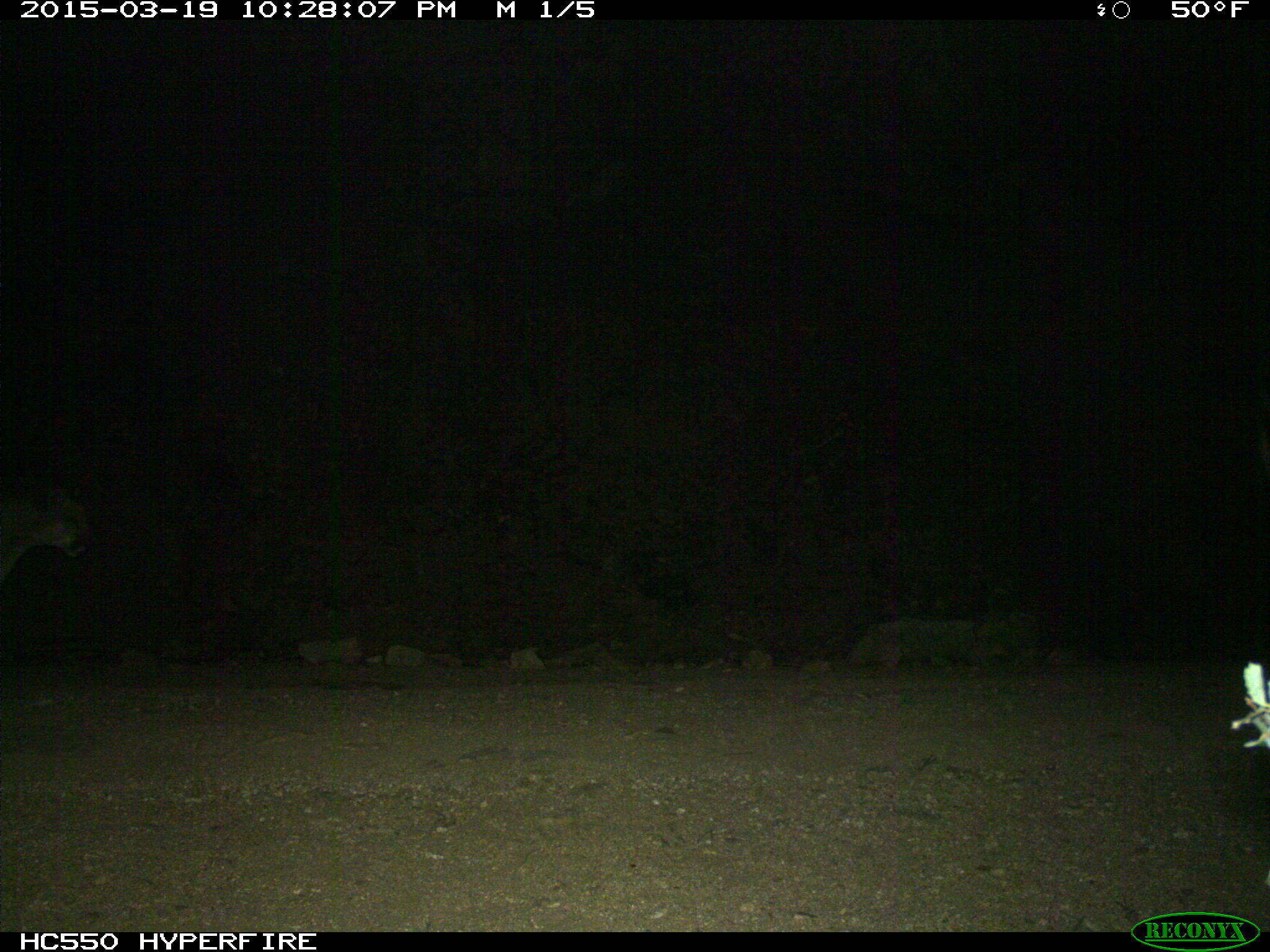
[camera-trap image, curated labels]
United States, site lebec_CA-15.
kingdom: Animalia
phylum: Chordata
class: Mammalia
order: Carnivora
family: Felidae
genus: Puma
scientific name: Puma concolor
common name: mountain lion